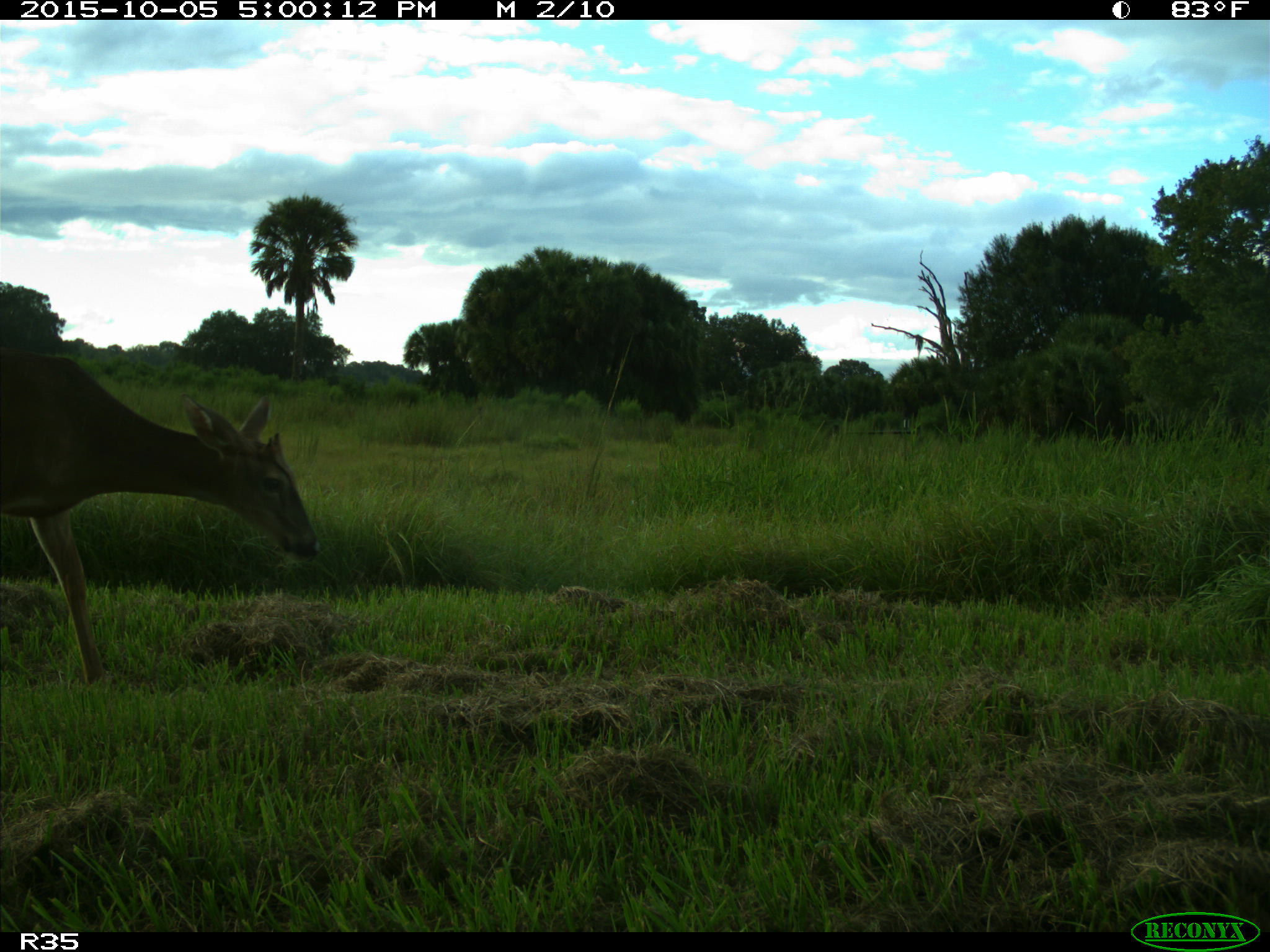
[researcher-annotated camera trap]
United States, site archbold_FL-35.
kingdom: Animalia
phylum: Chordata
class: Mammalia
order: Artiodactyla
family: Cervidae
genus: Odocoileus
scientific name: Odocoileus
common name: deer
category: unidentified deer